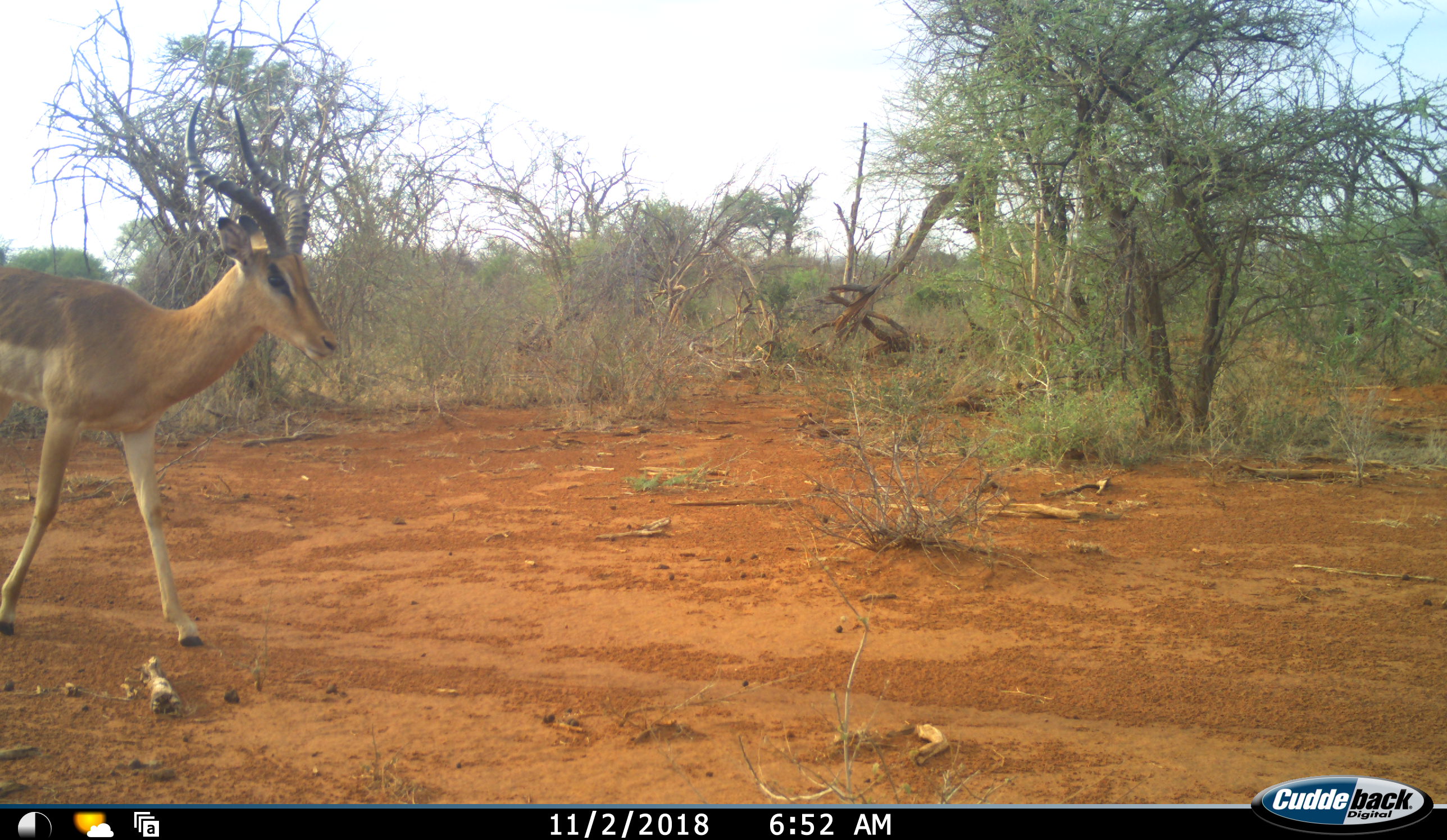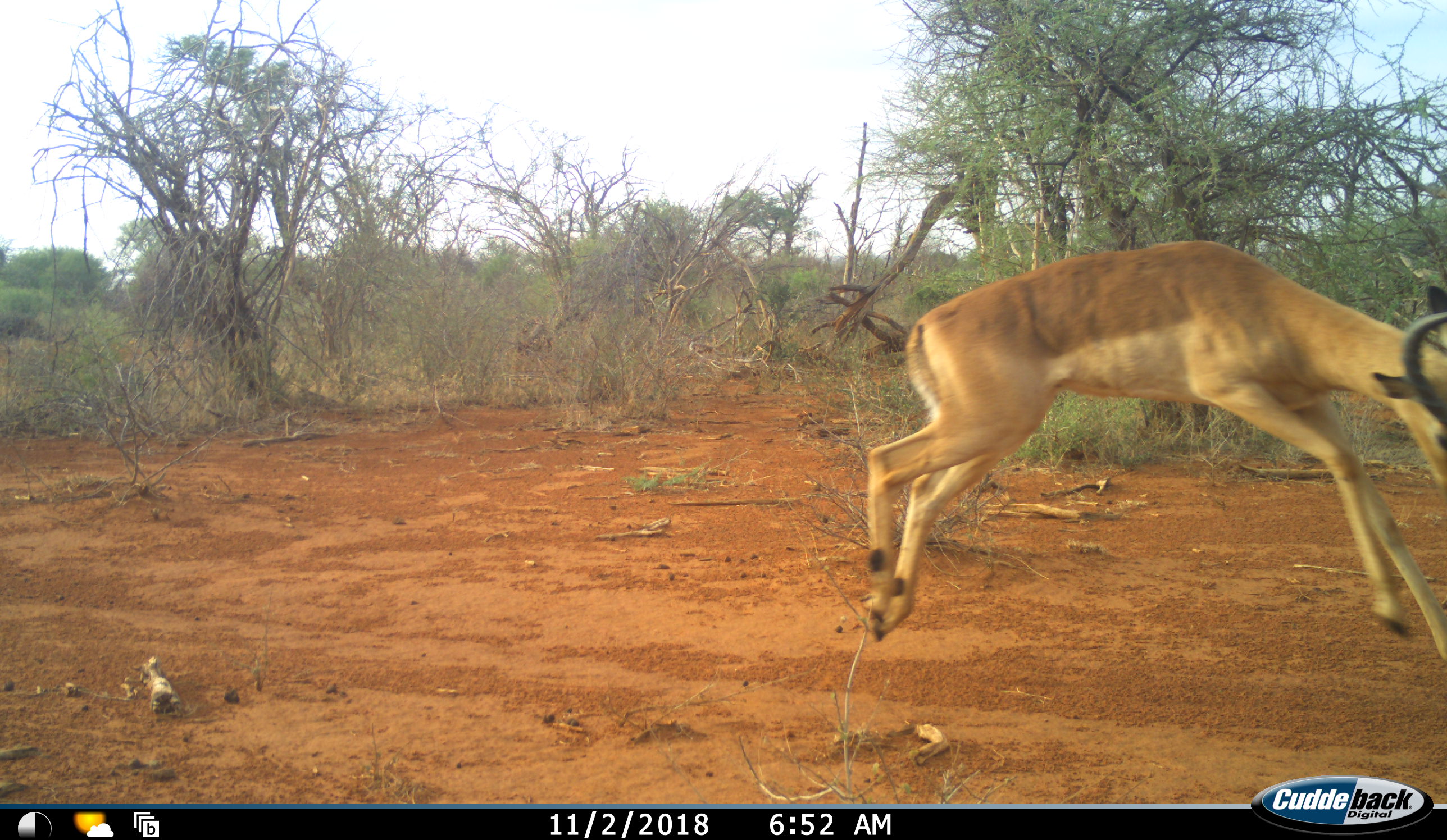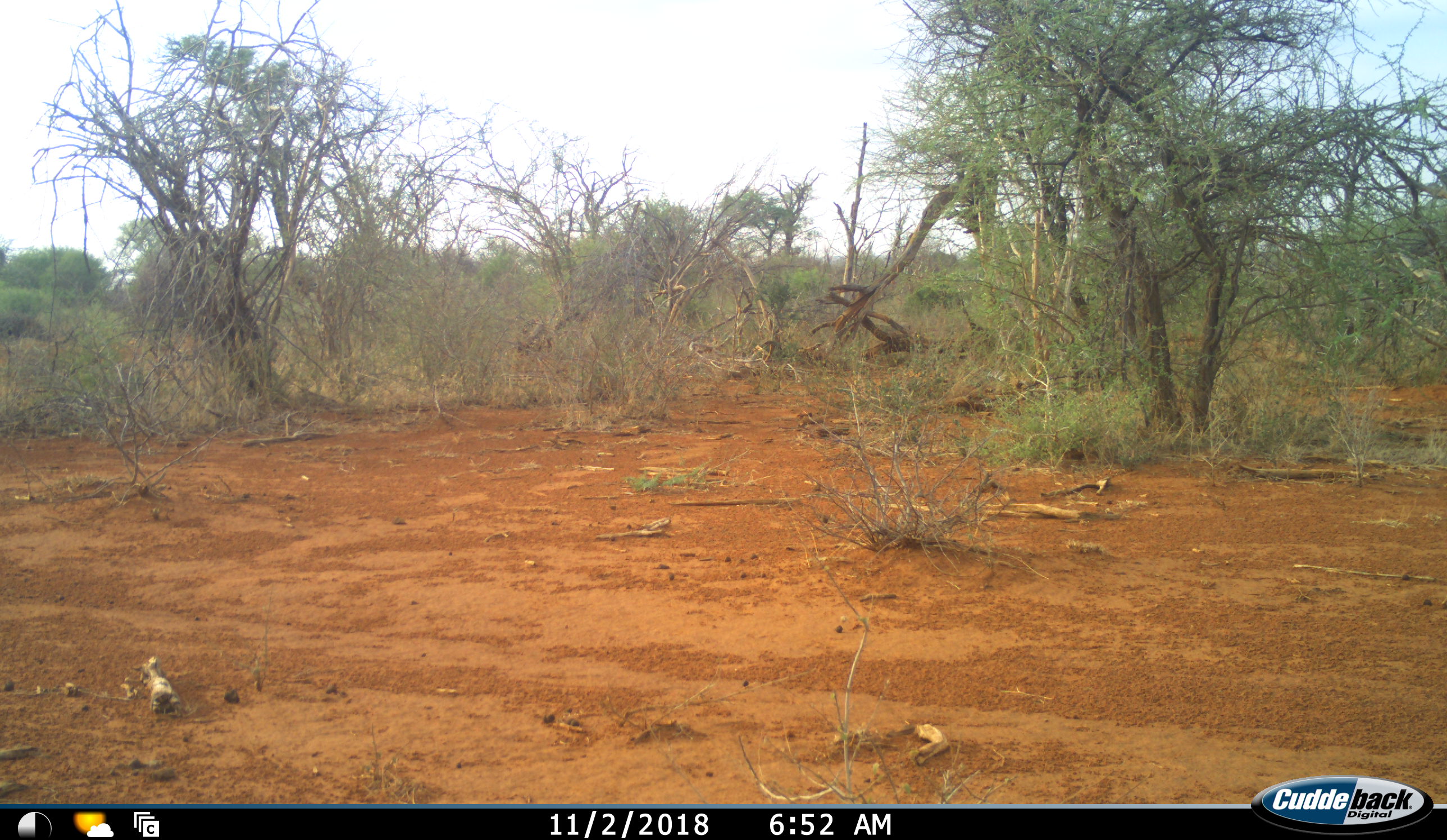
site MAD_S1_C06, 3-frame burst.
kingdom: Animalia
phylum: Chordata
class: Mammalia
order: Artiodactyla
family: Bovidae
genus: Aepyceros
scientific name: Aepyceros melampus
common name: impala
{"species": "impala (Aepyceros melampus)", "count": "1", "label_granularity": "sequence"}